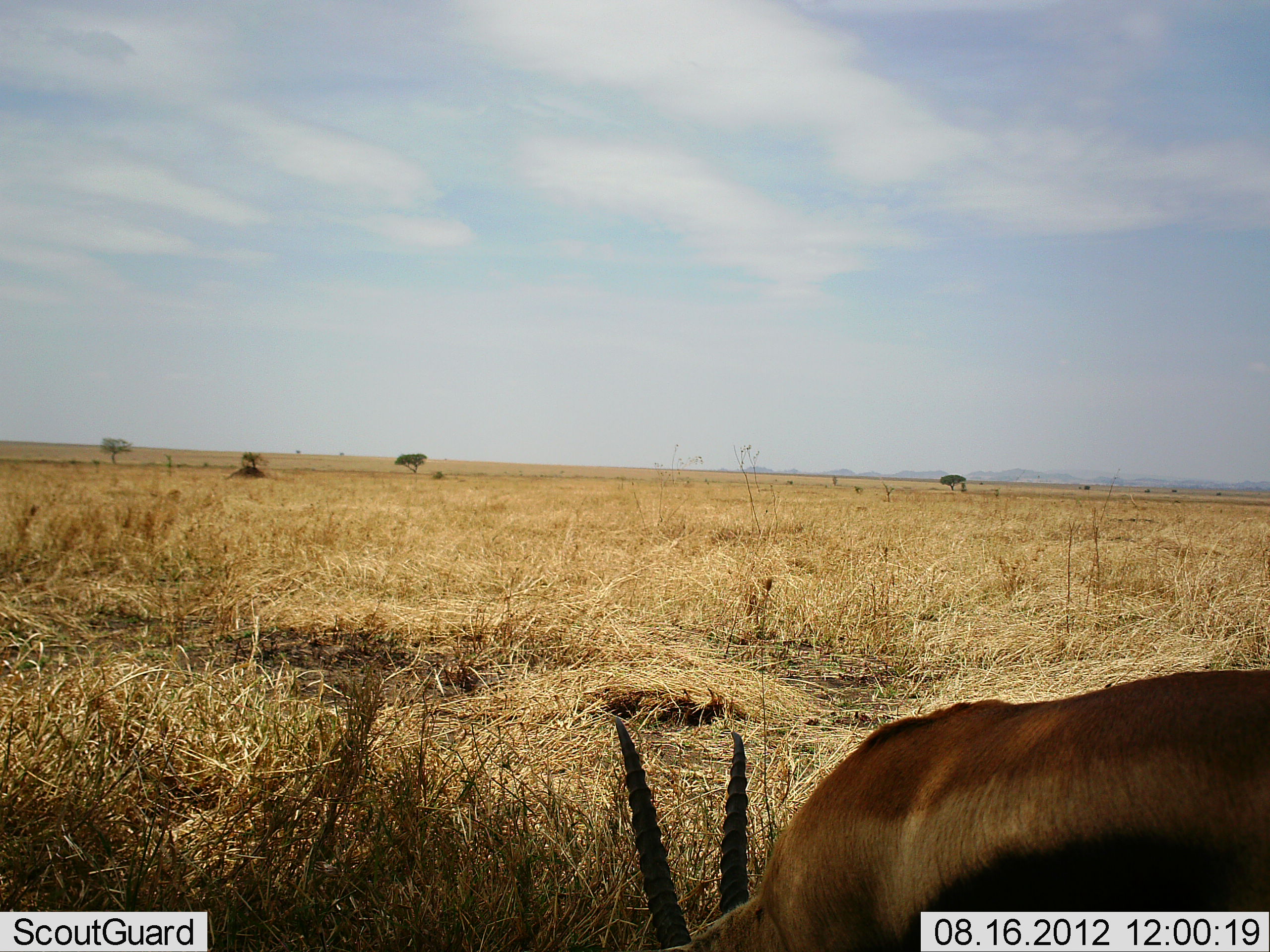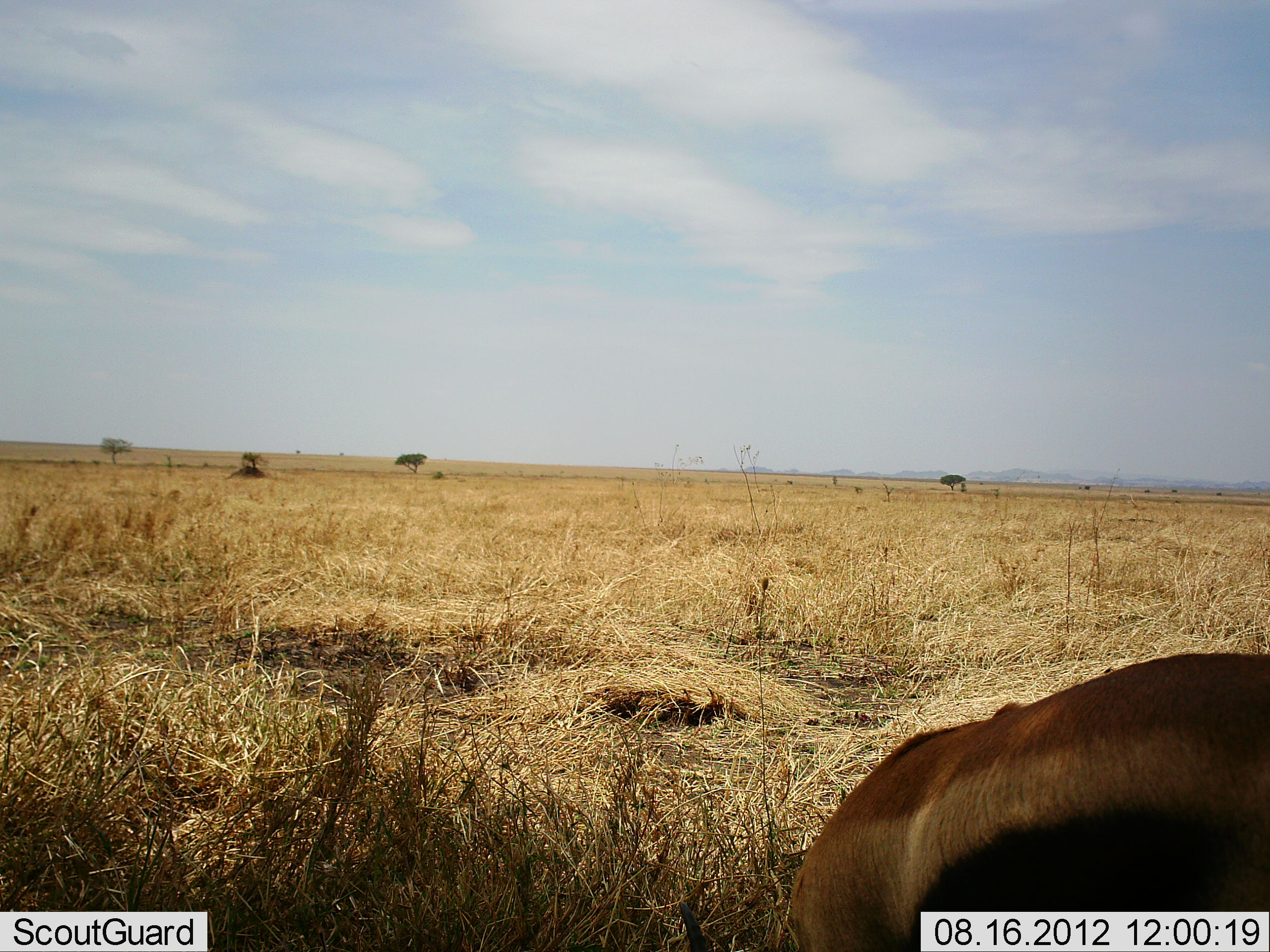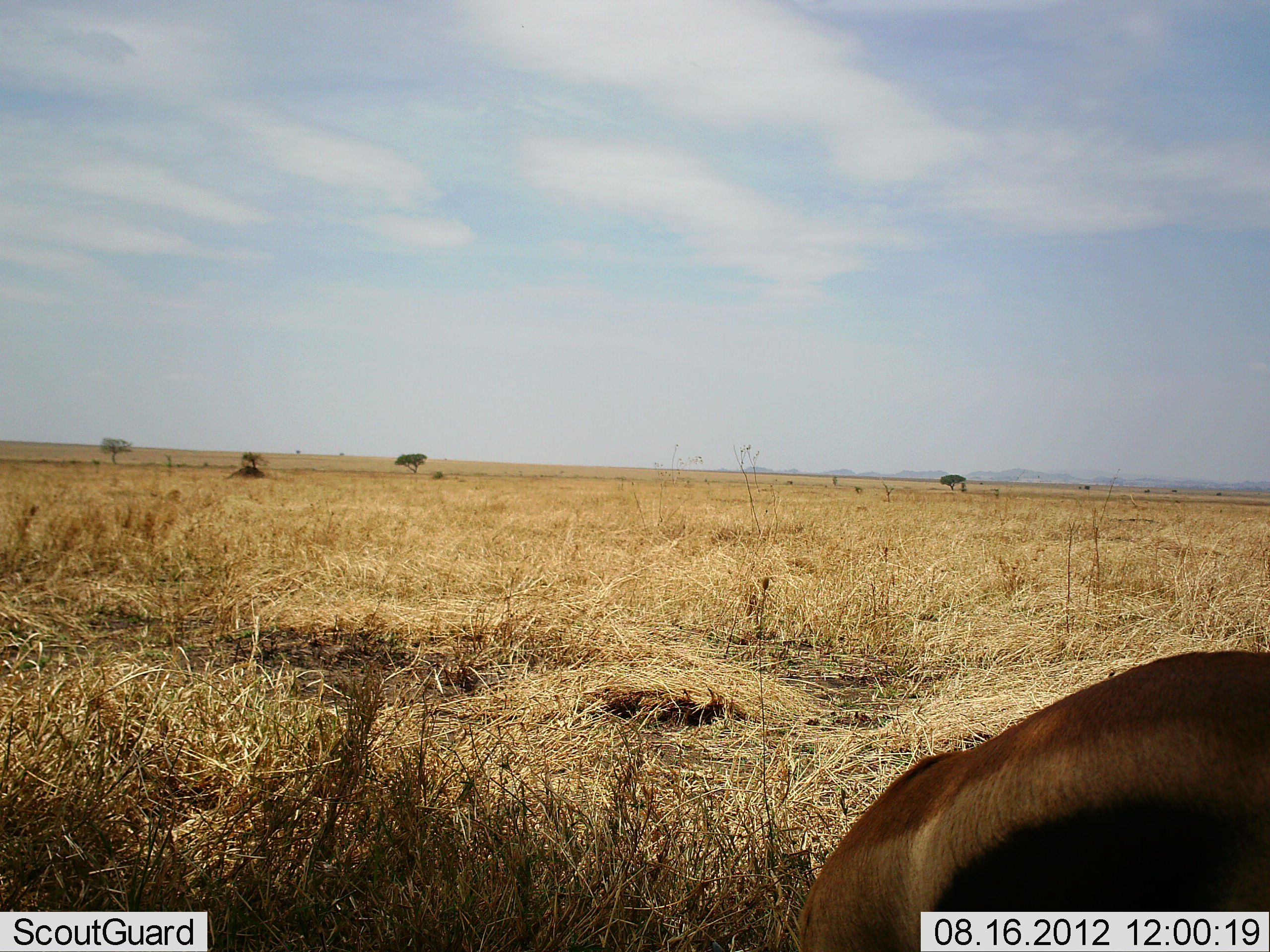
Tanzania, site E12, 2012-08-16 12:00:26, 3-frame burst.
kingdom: Animalia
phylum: Chordata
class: Mammalia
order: Artiodactyla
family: Bovidae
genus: Eudorcas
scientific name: Eudorcas thomsonii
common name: thomson's gazelle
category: gazellethomsons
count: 1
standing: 60%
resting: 0%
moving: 0%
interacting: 0%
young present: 0%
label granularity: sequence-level